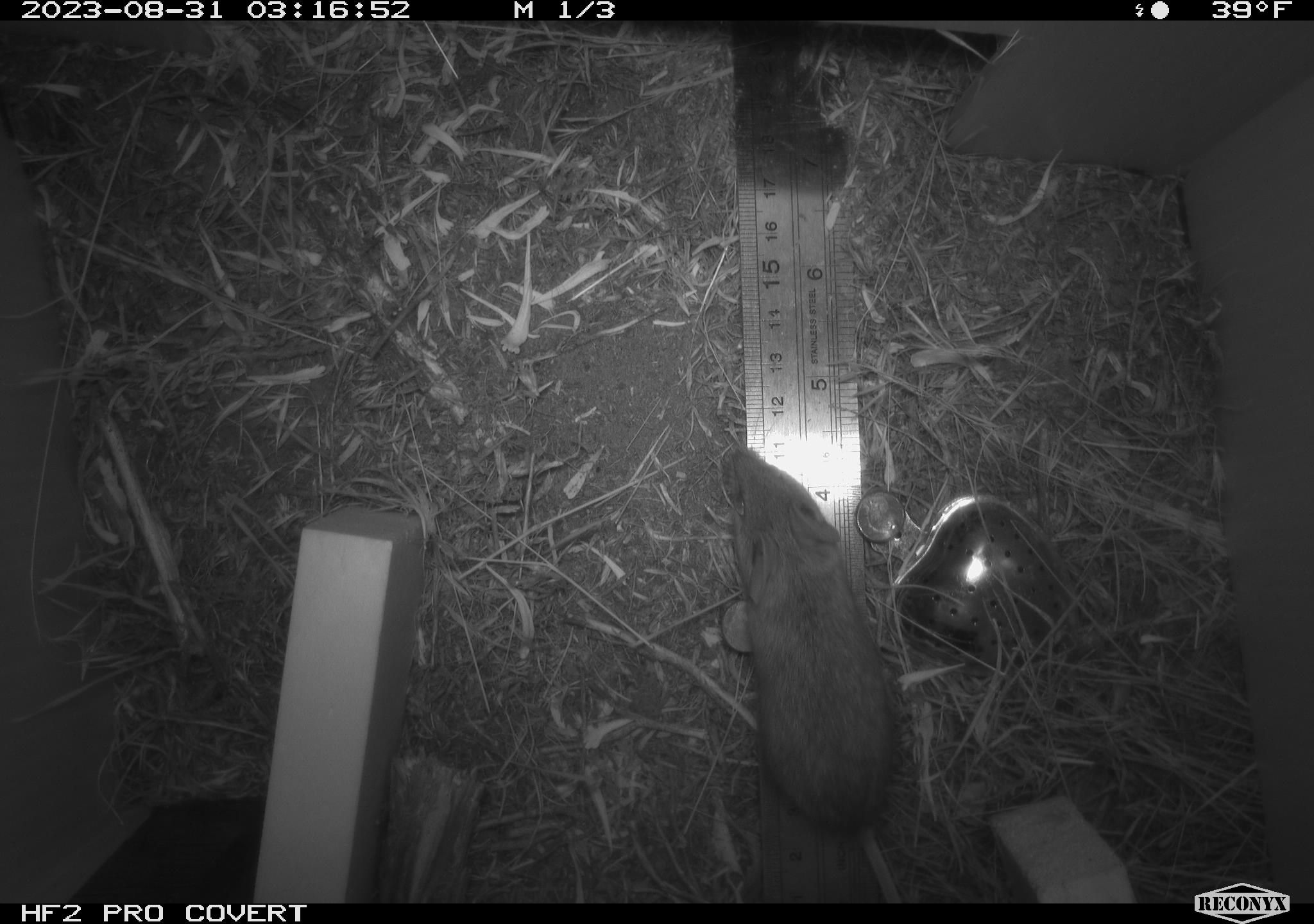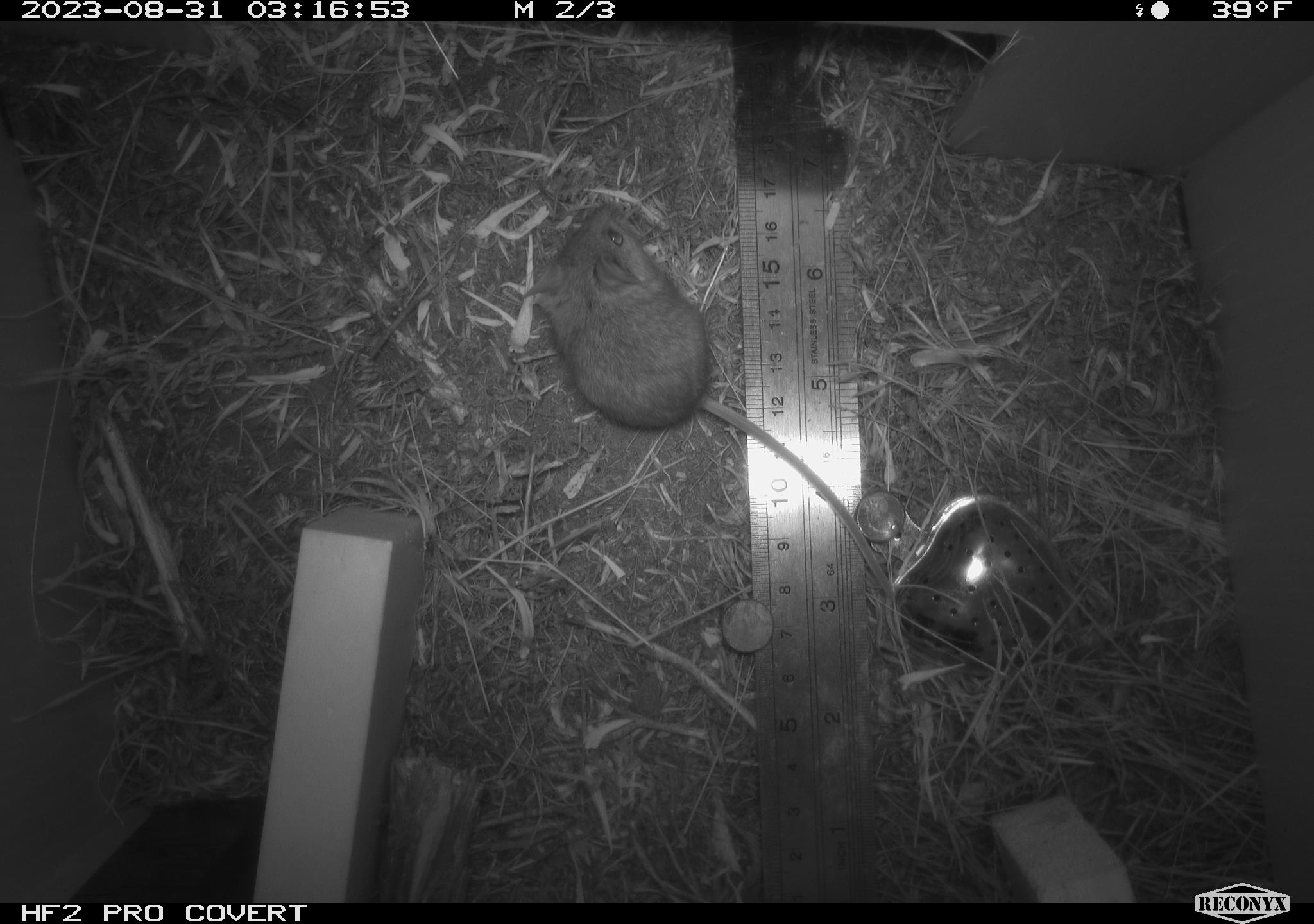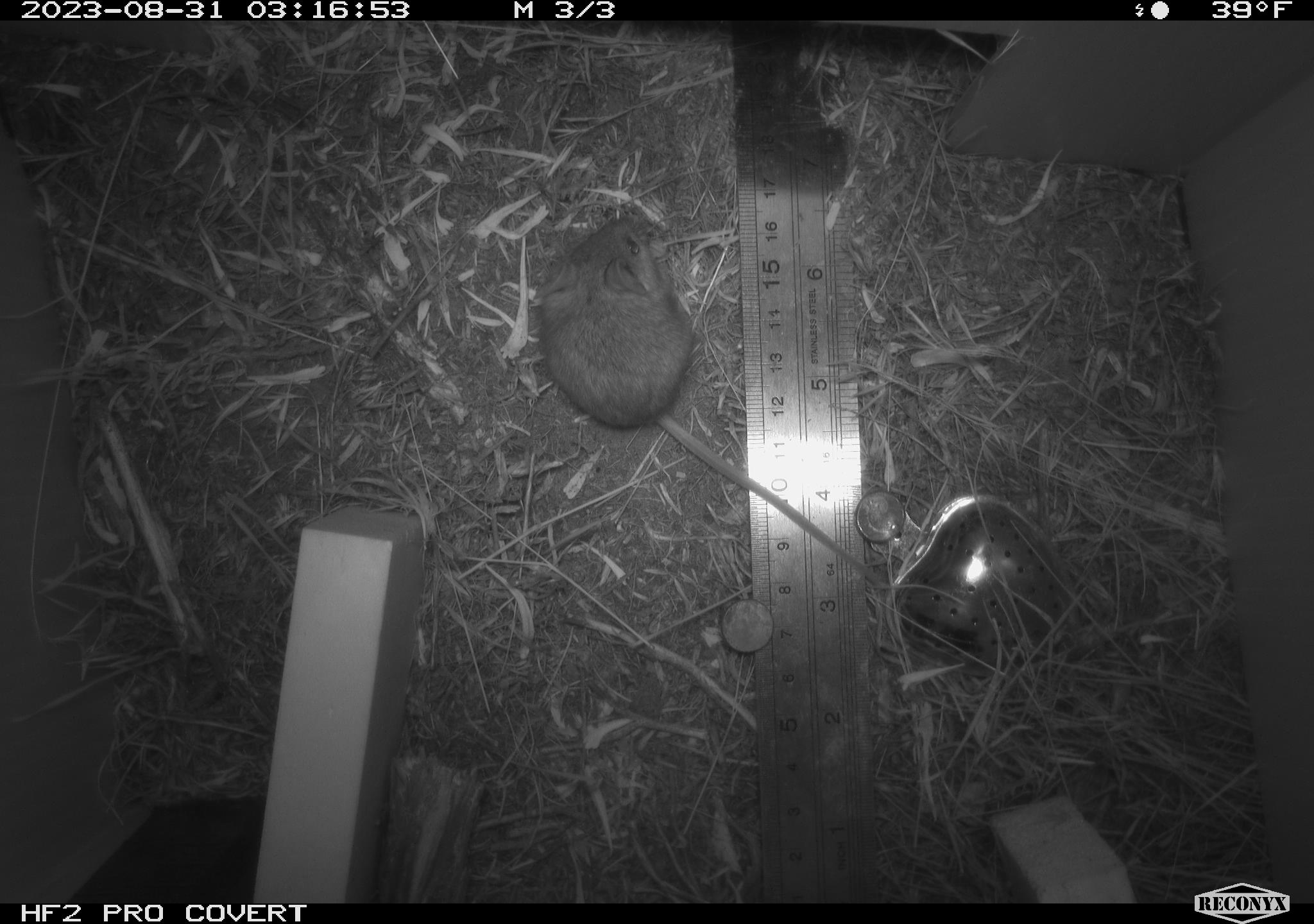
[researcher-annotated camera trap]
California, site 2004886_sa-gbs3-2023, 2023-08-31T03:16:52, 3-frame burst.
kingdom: Animalia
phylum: Chordata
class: Mammalia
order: Rodentia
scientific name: Rodentia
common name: mouse species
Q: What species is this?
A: Mouse species (Rodentia).